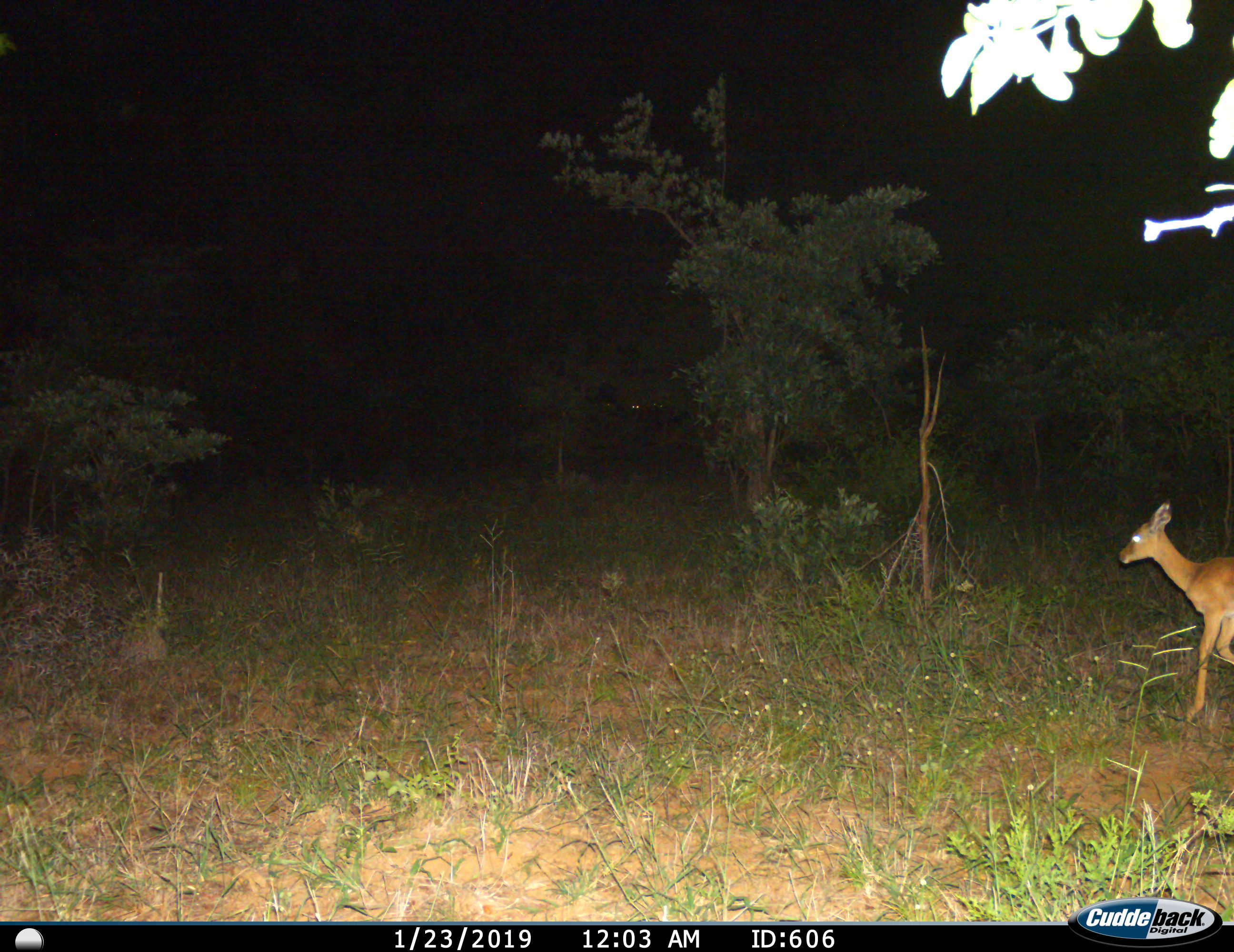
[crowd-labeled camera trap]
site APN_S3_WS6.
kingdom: Animalia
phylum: Chordata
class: Mammalia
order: Artiodactyla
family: Bovidae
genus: Aepyceros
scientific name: Aepyceros melampus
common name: impala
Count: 1.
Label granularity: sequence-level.